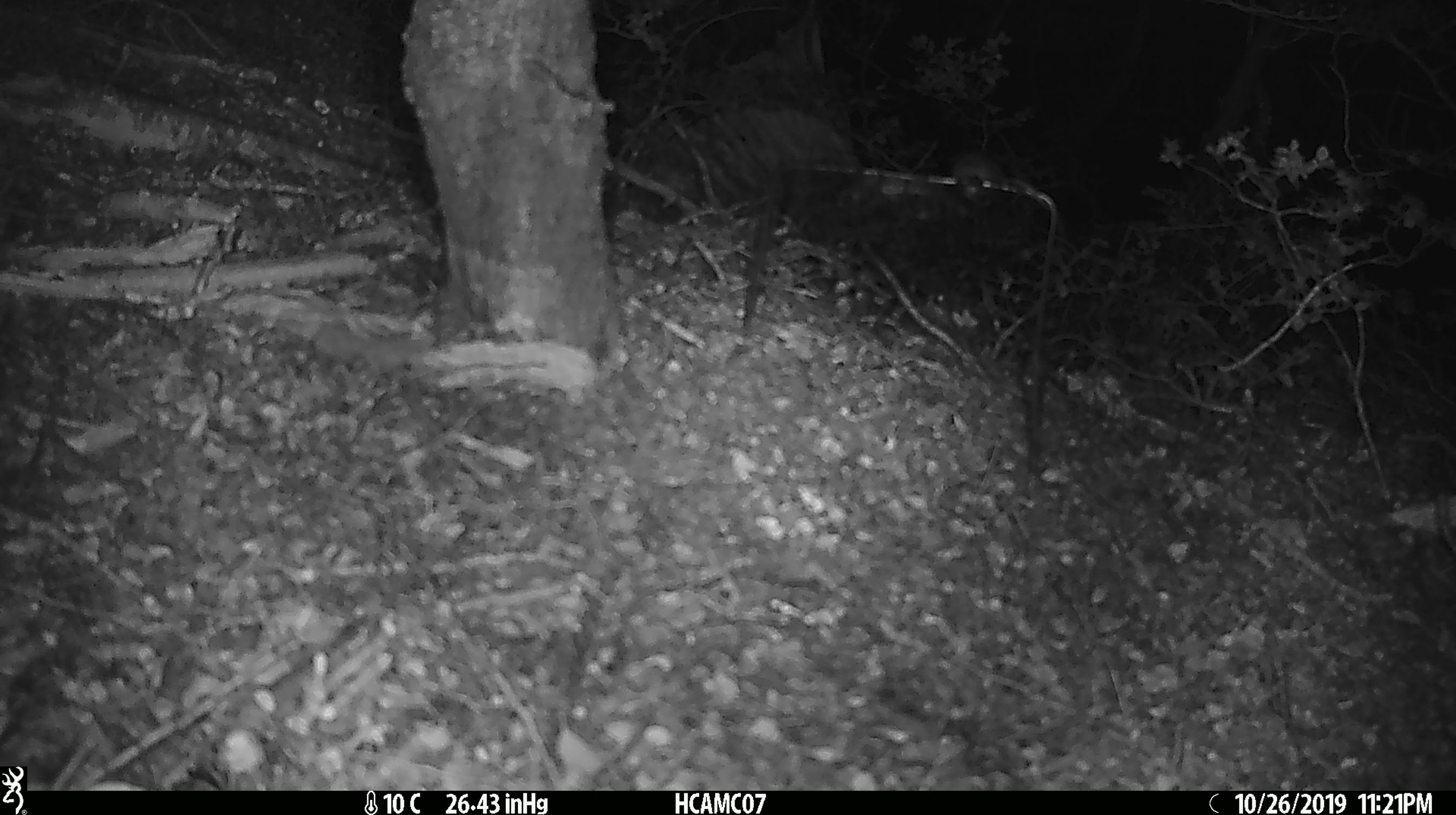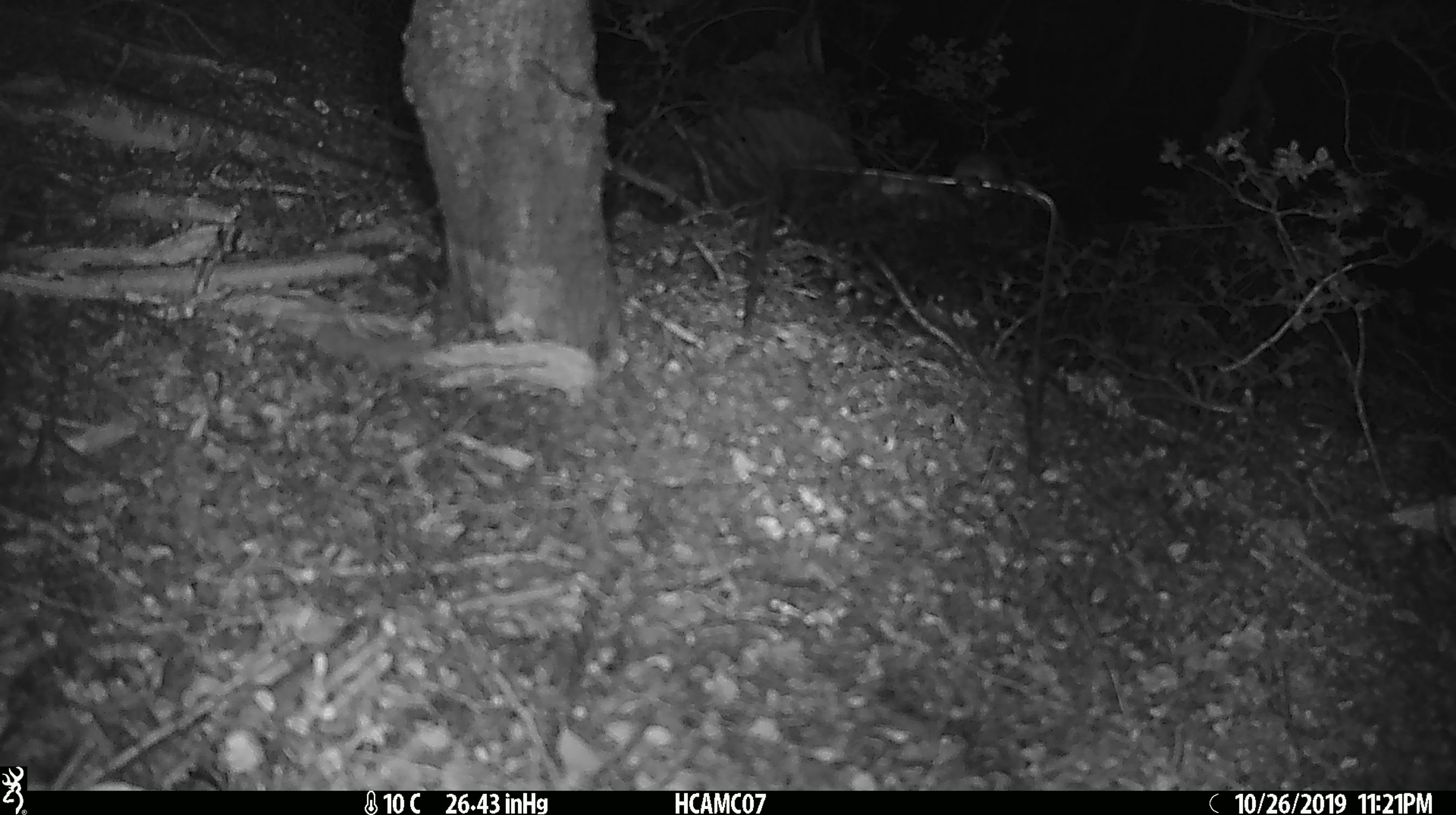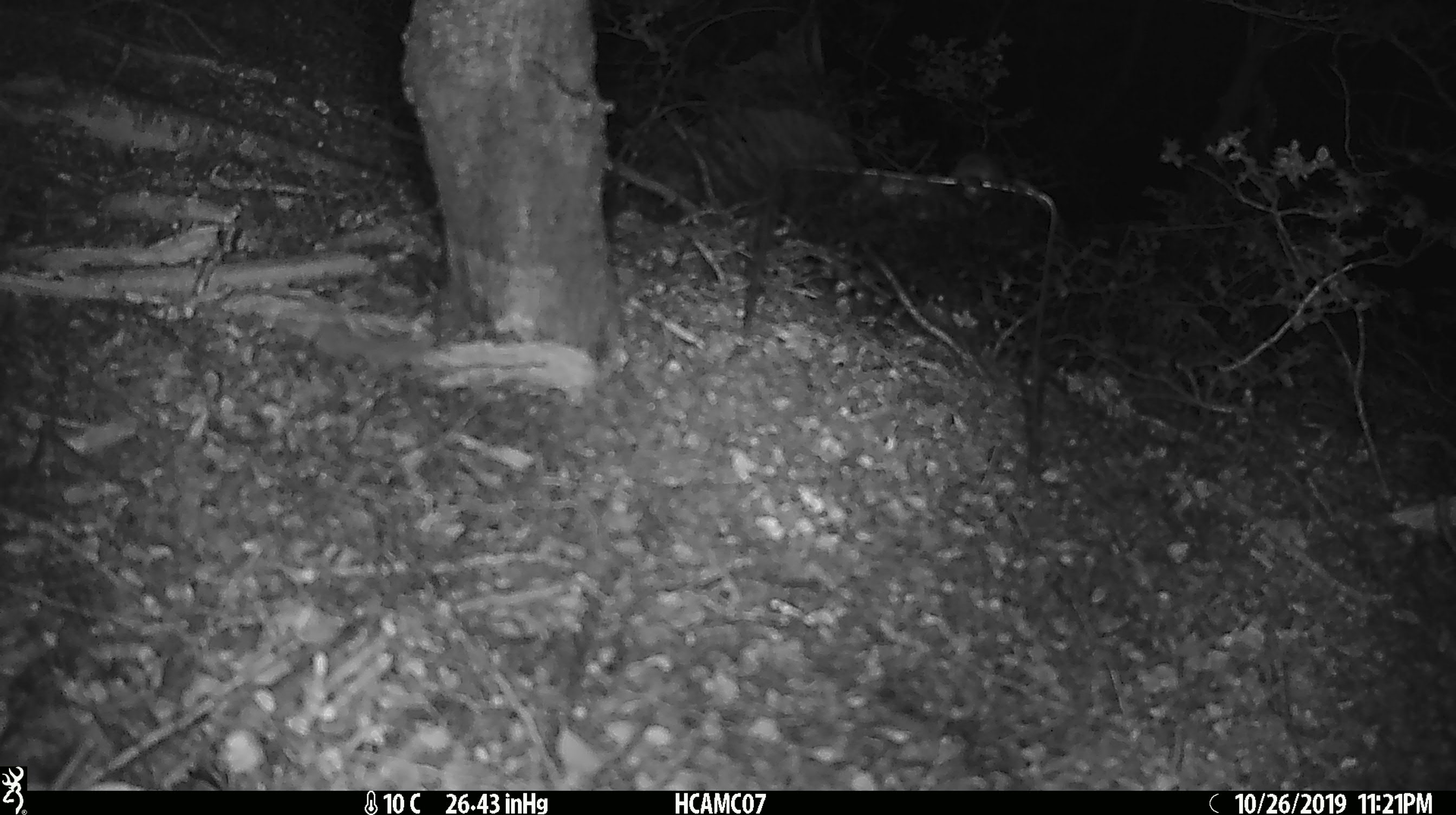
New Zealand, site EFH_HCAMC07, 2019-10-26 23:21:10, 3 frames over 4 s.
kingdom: Animalia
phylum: Chordata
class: Mammalia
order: Rodentia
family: Muridae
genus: Mus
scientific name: Mus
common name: mouse